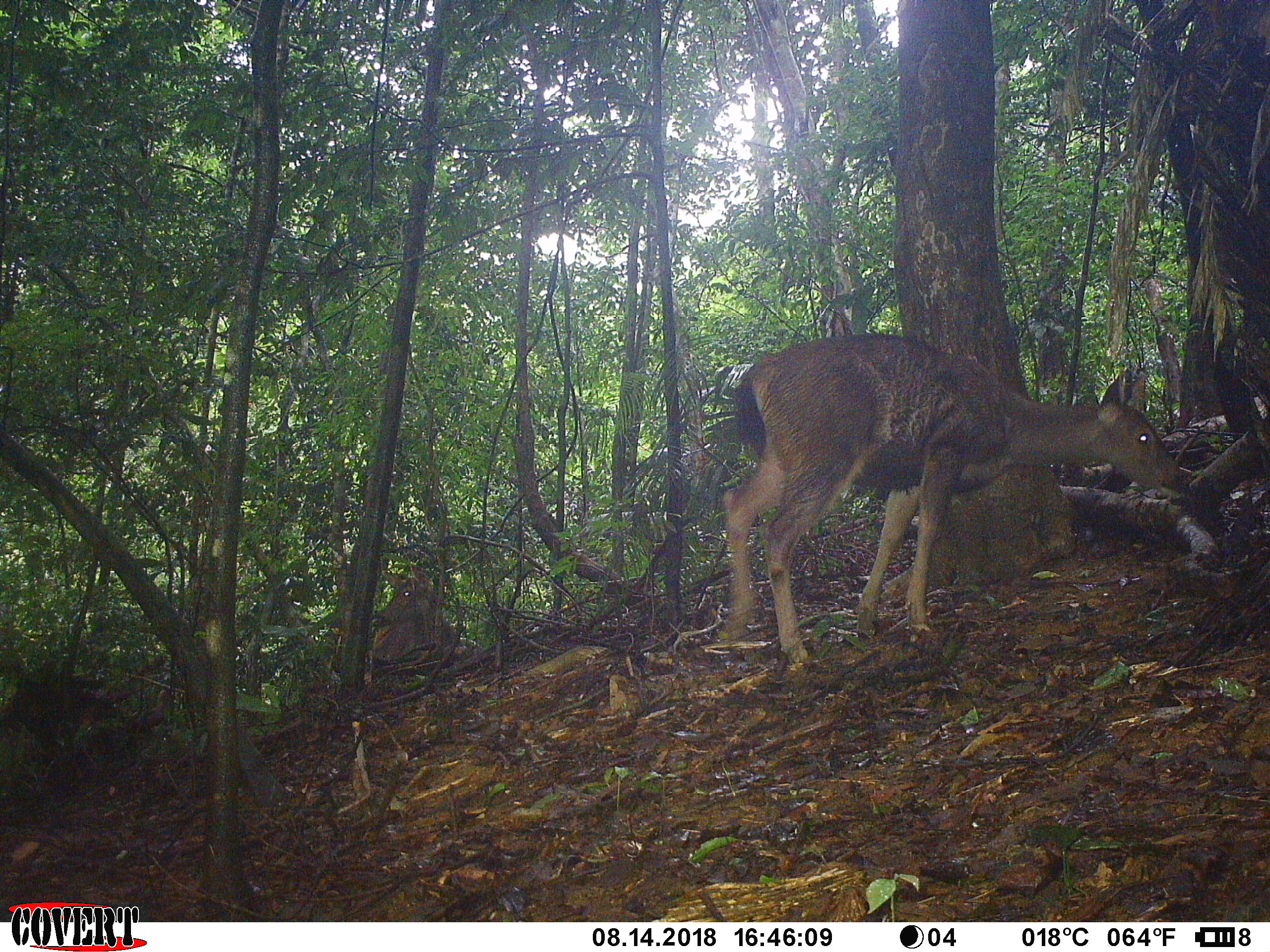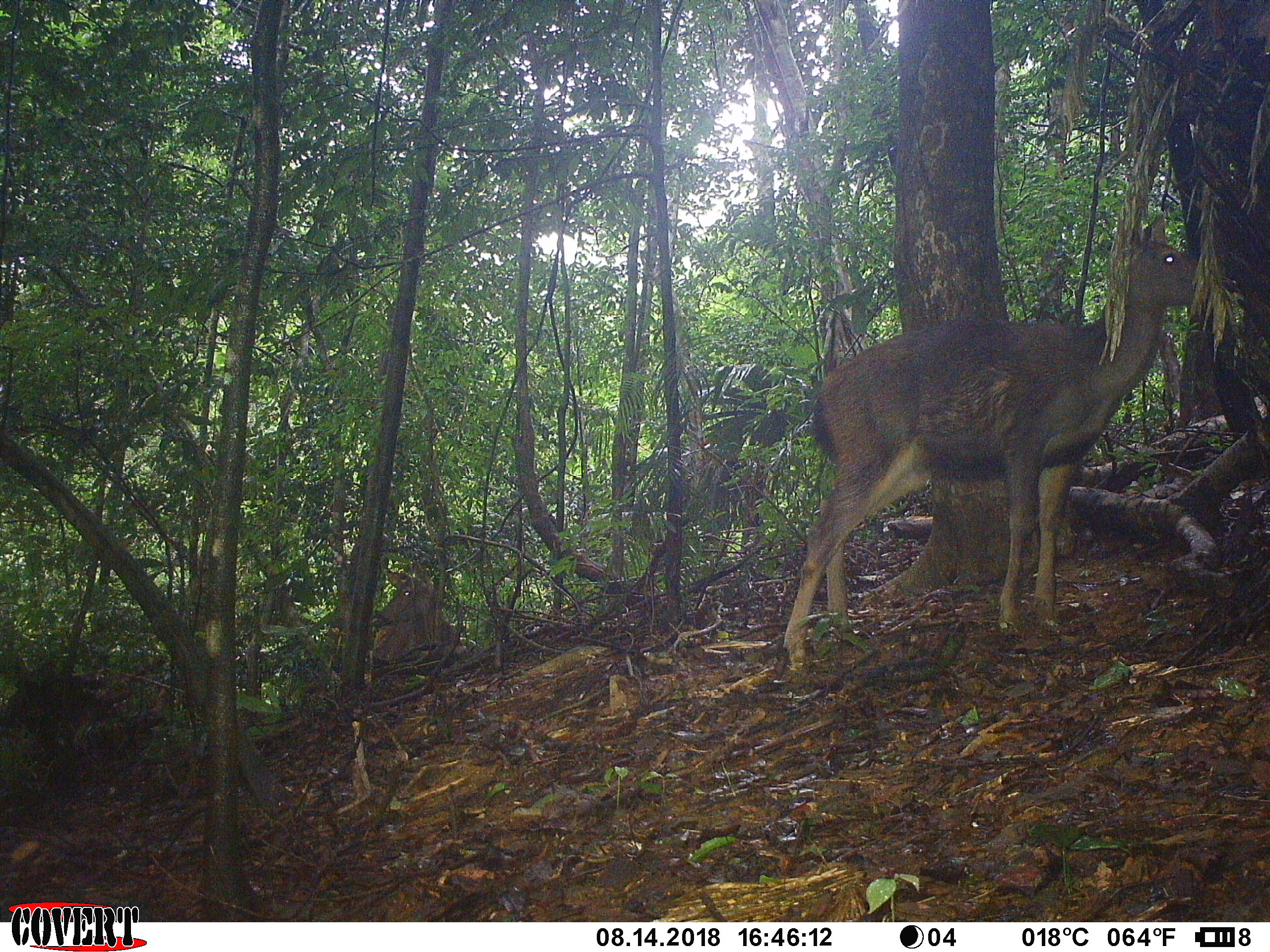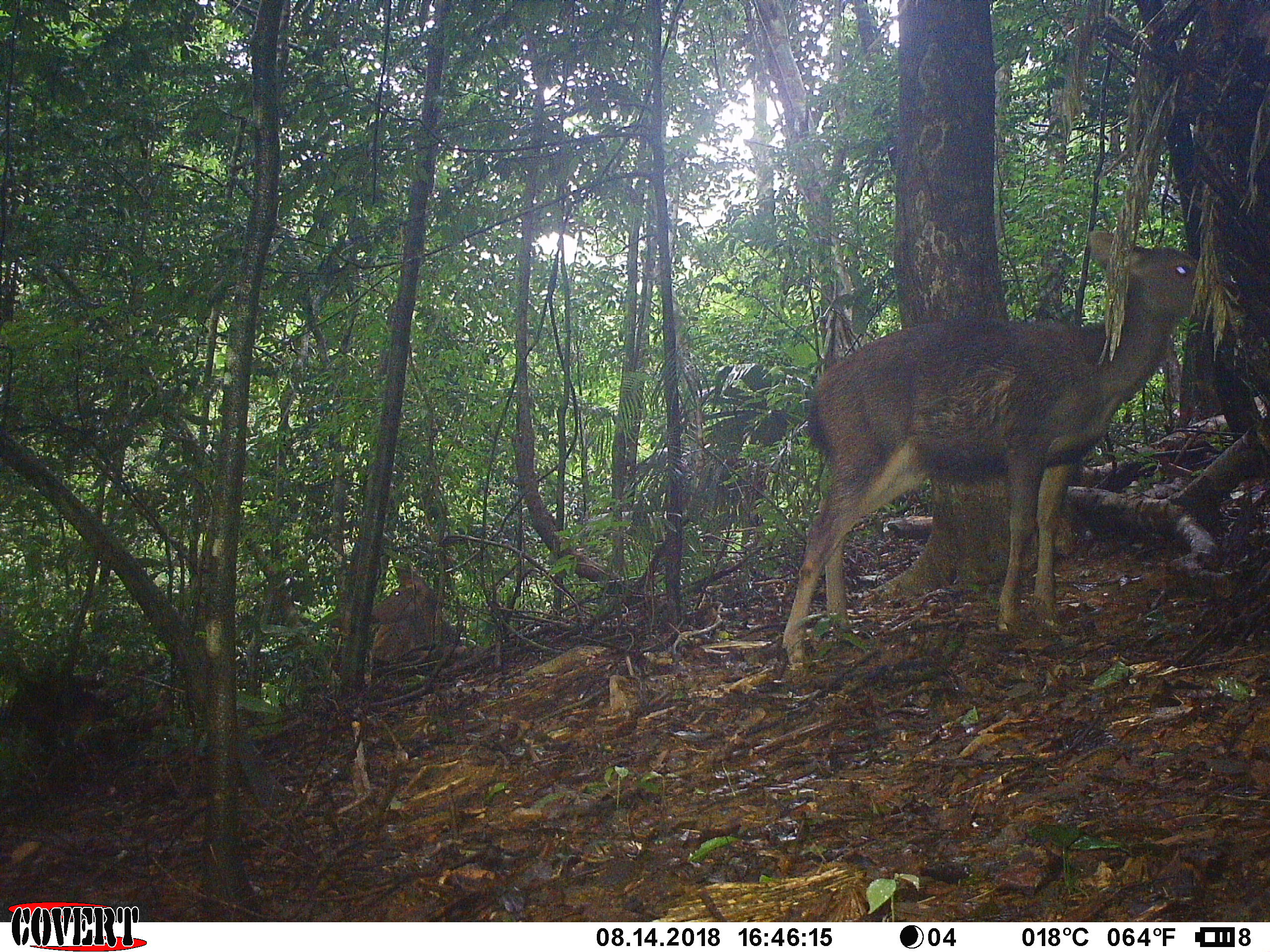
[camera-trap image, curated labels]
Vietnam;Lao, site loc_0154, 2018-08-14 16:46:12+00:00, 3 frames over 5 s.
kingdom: Animalia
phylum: Chordata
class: Mammalia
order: Artiodactyla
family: Cervidae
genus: Rusa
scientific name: Rusa unicolor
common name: sambar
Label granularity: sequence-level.